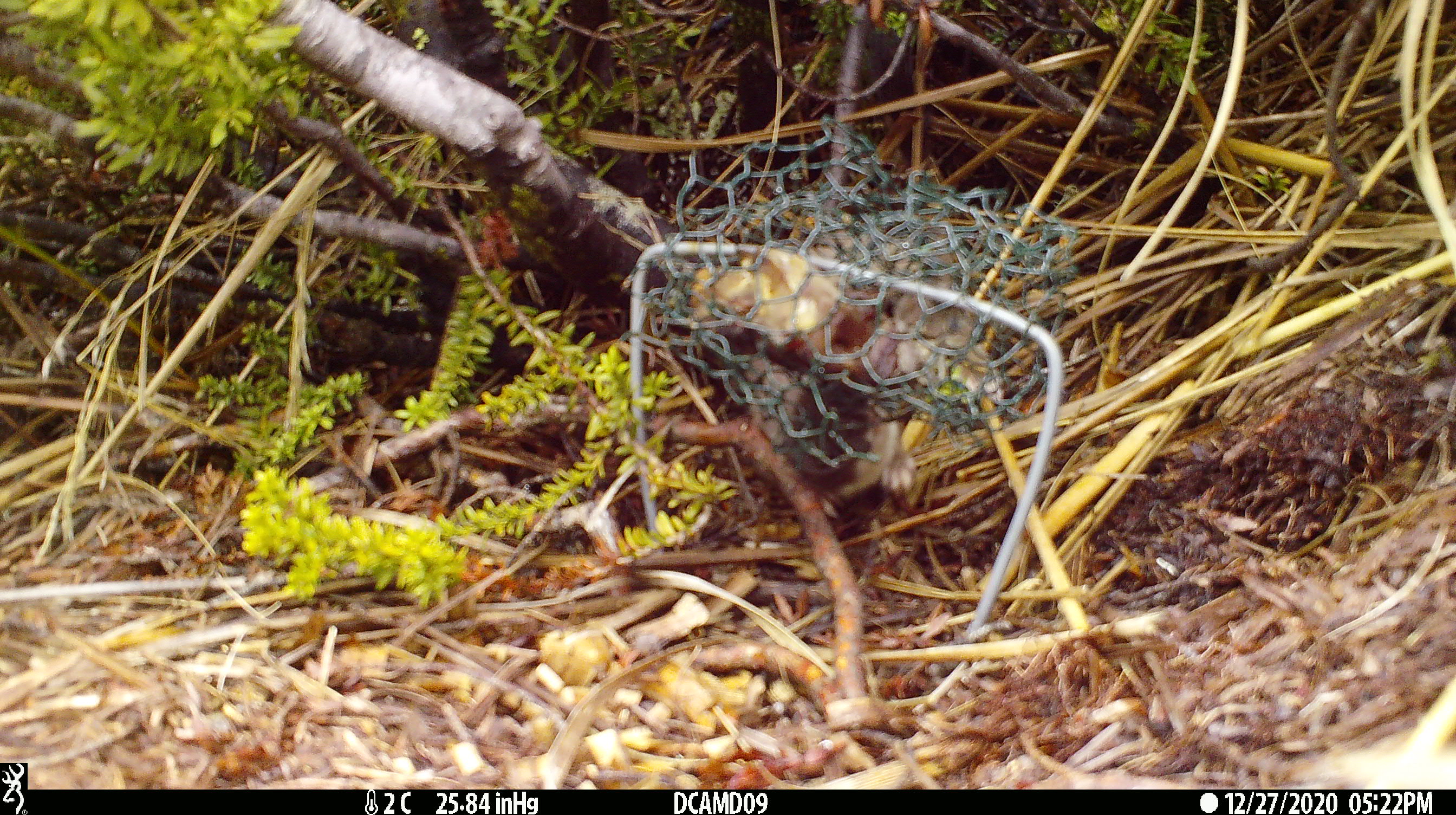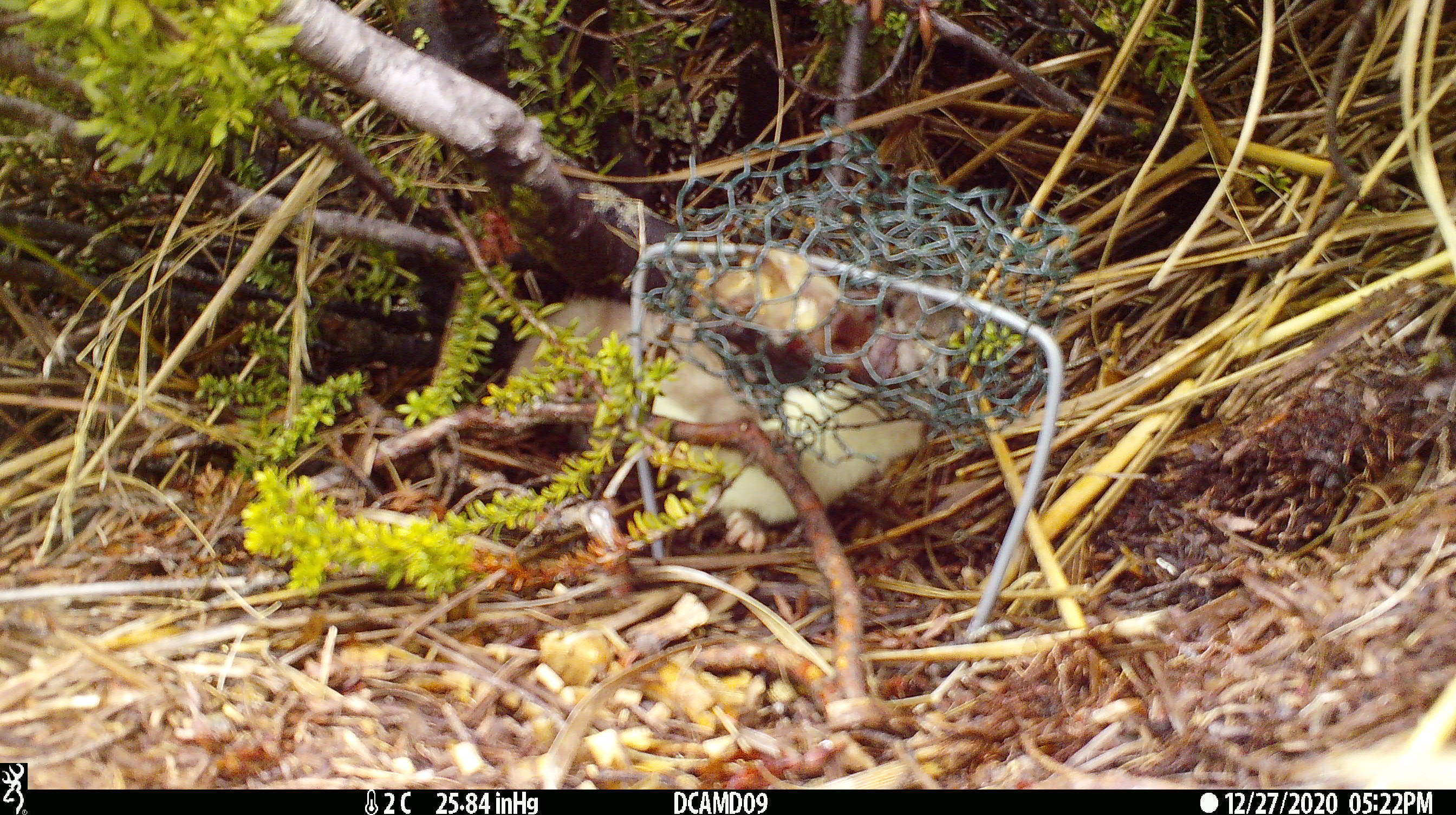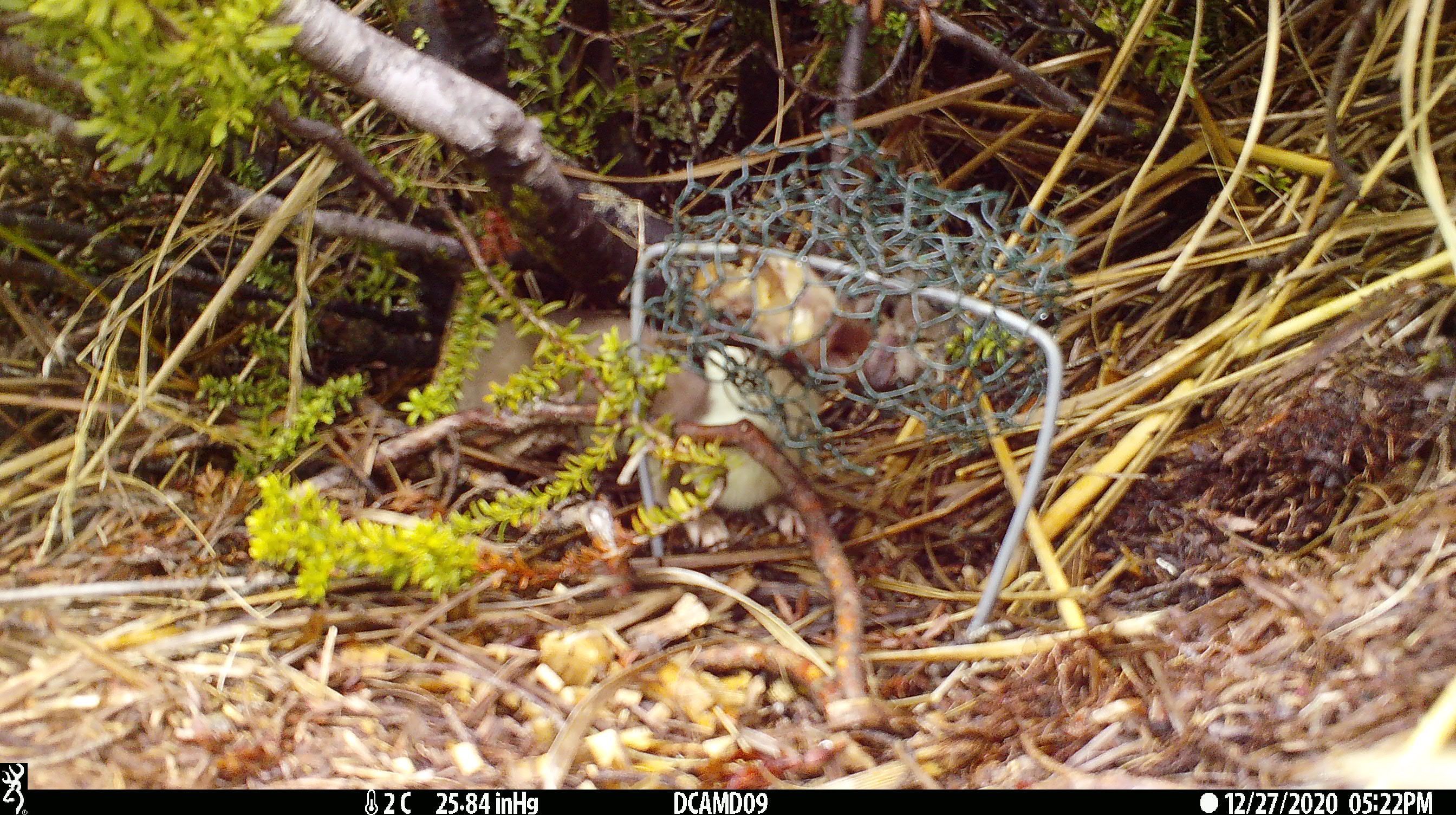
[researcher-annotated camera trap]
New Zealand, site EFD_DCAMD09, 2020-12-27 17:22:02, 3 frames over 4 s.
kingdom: Animalia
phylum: Chordata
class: Mammalia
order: Carnivora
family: Mustelidae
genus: Mustela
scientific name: Mustela erminea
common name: stoat